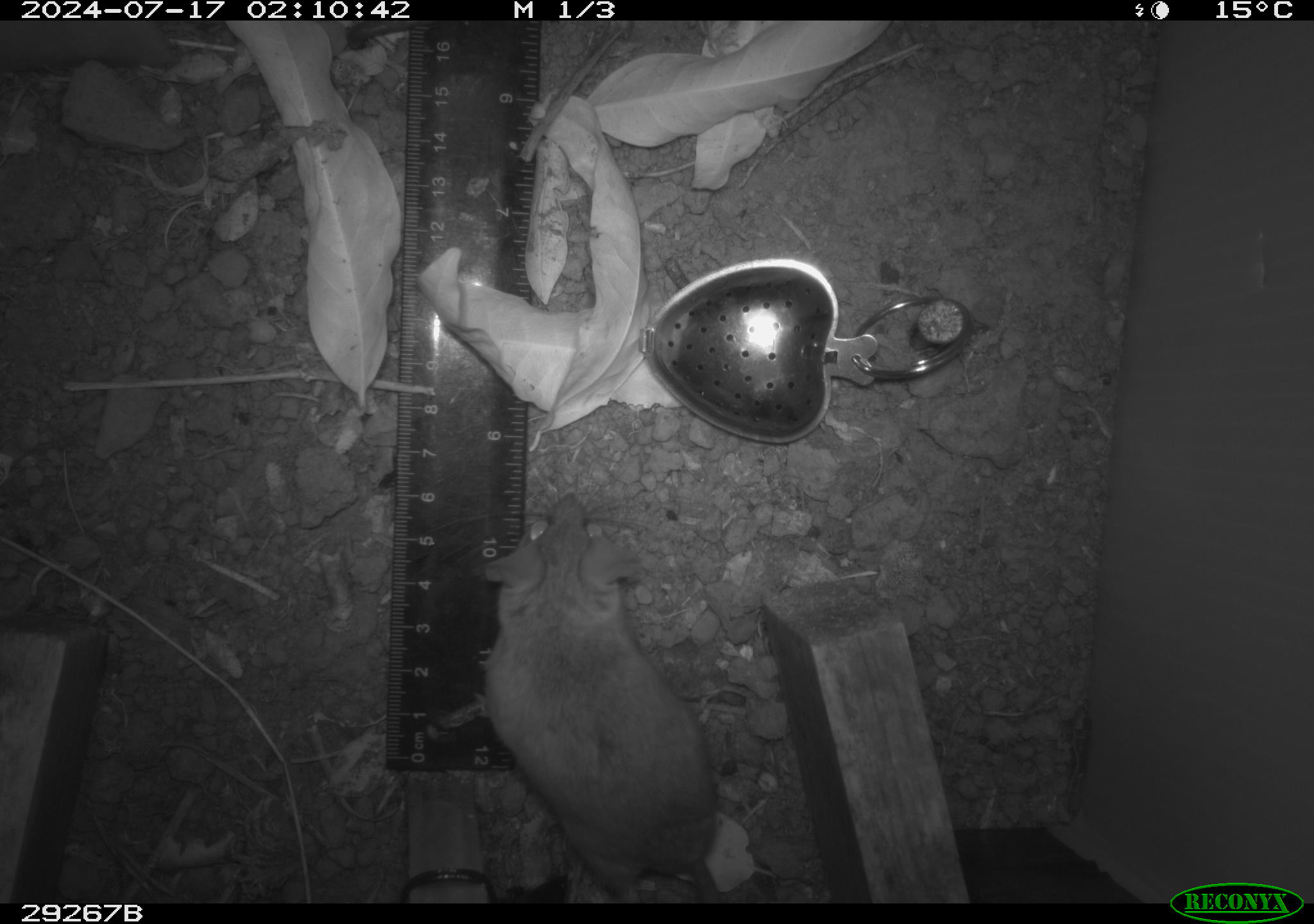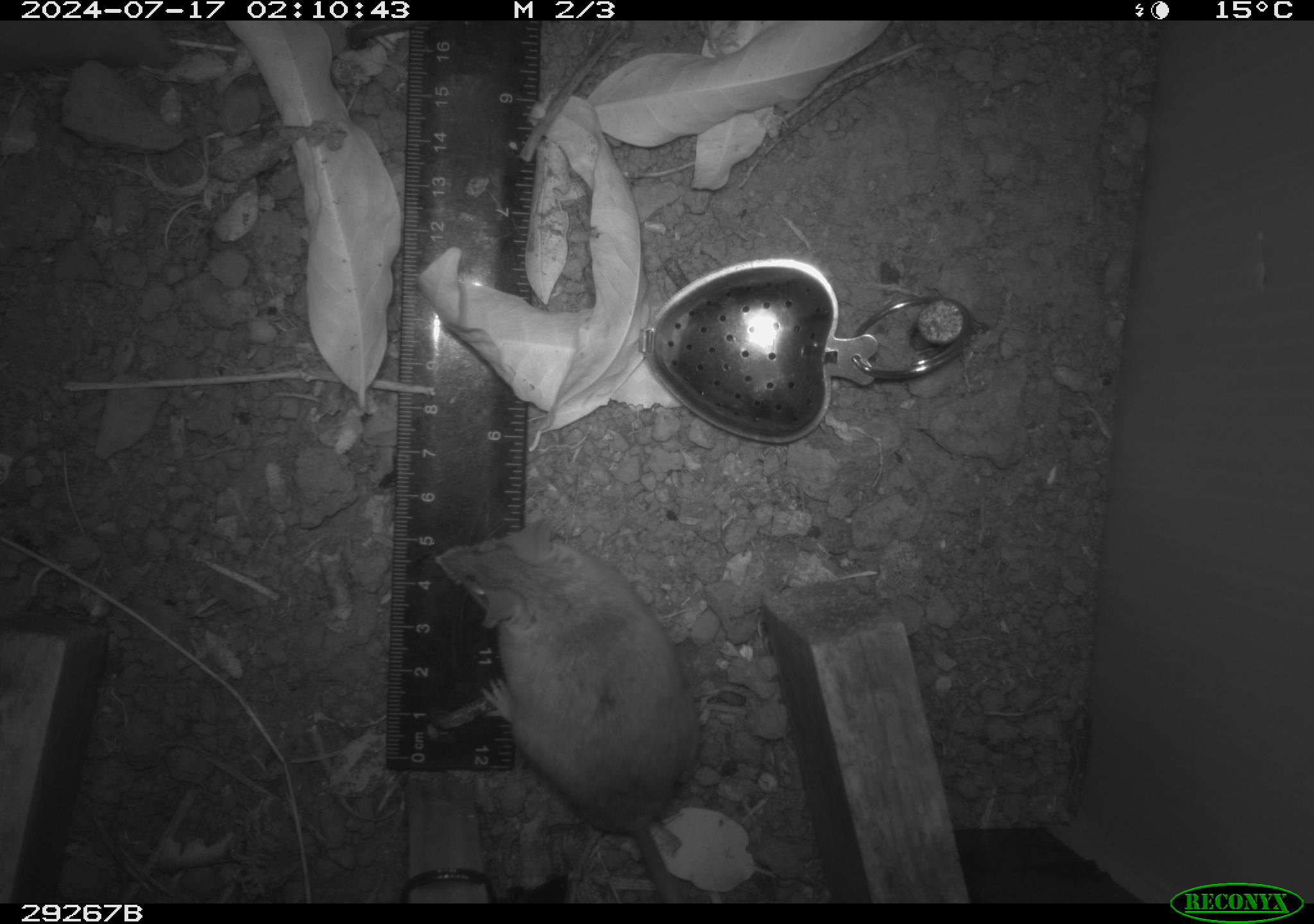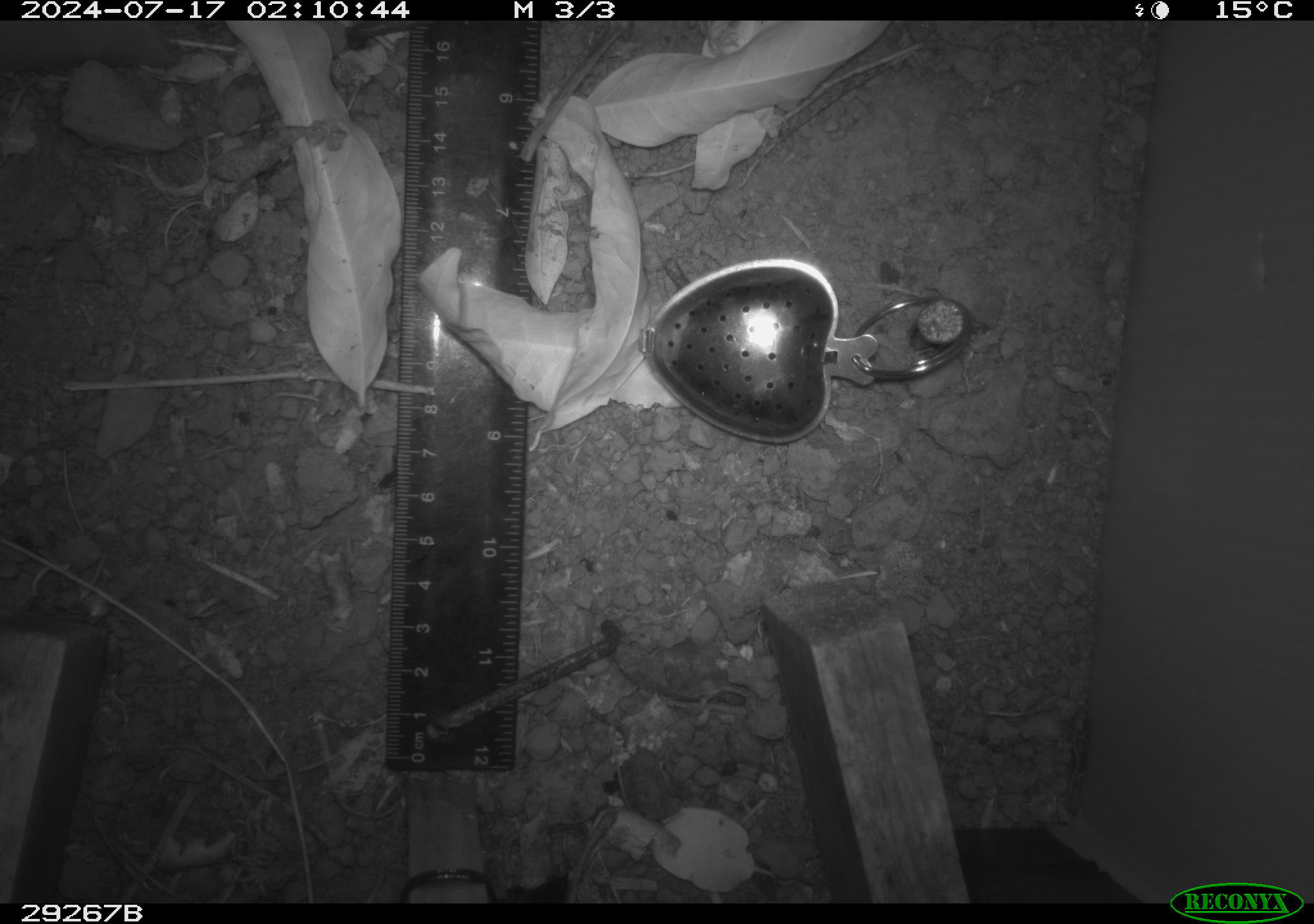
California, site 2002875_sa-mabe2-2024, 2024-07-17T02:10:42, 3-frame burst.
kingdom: Animalia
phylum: Chordata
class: Mammalia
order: Rodentia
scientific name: Rodentia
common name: mouse species